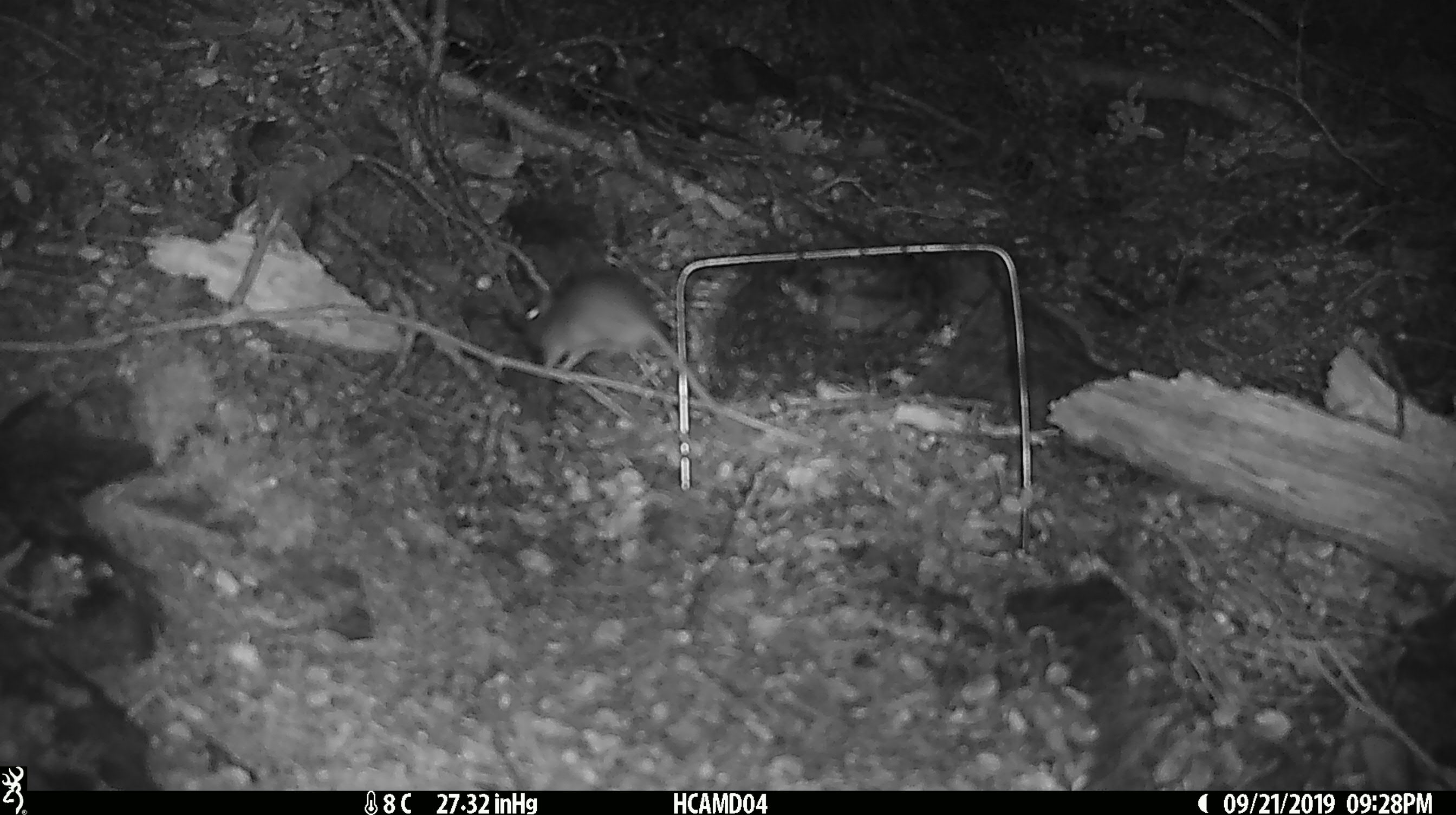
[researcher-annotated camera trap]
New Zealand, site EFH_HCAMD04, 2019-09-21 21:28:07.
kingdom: Animalia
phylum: Chordata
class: Mammalia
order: Rodentia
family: Muridae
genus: Mus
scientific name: Mus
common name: mouse